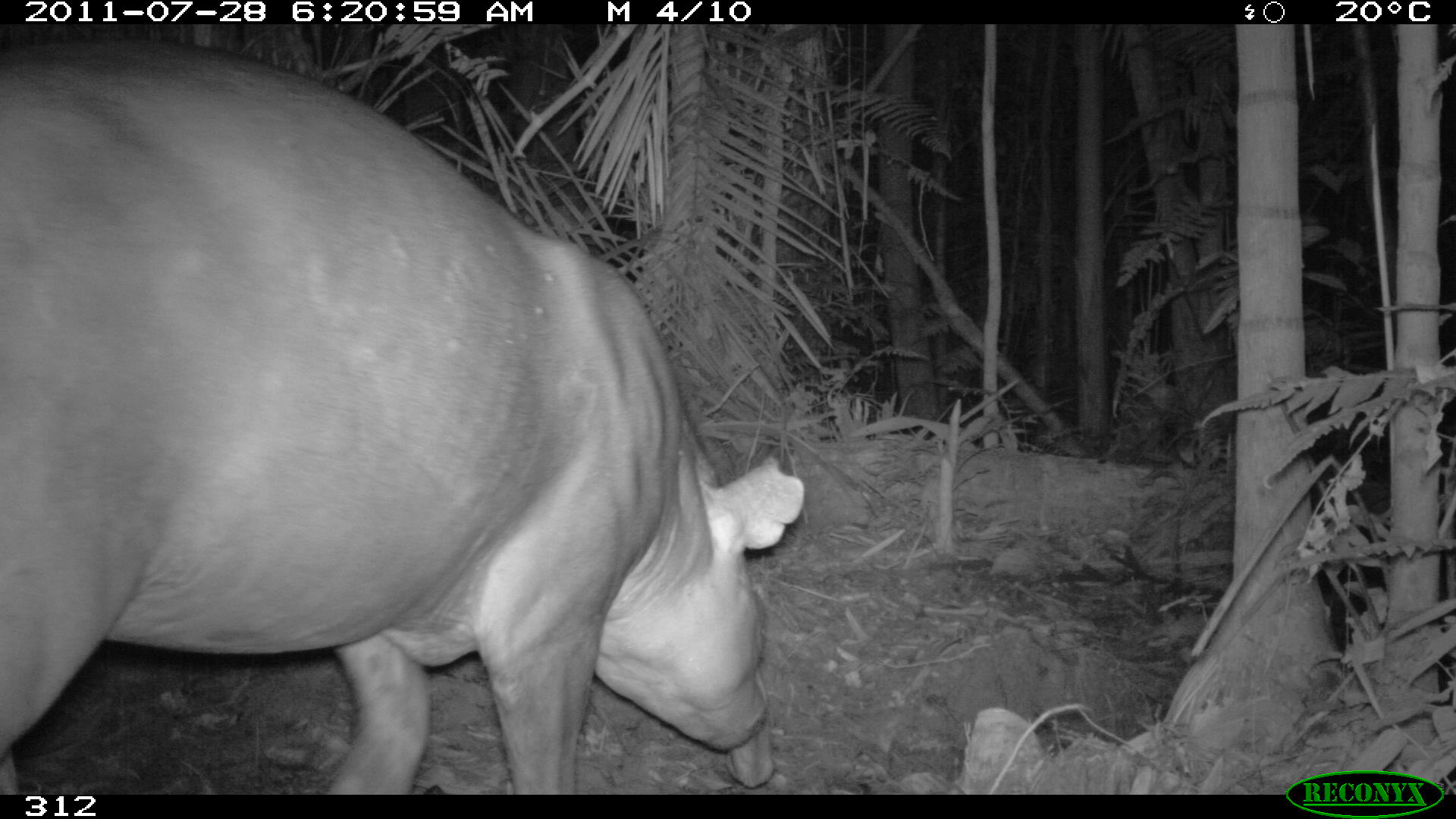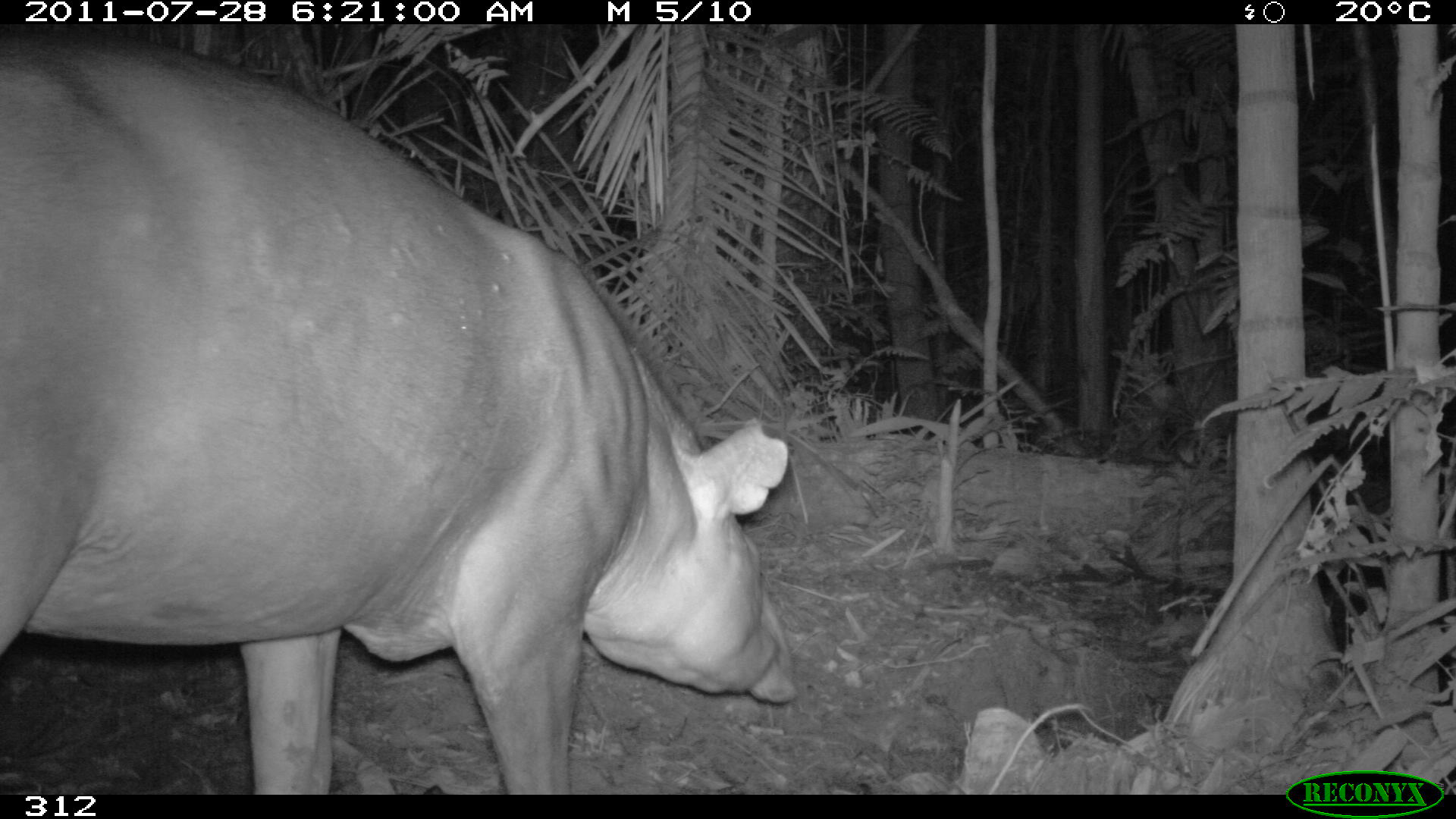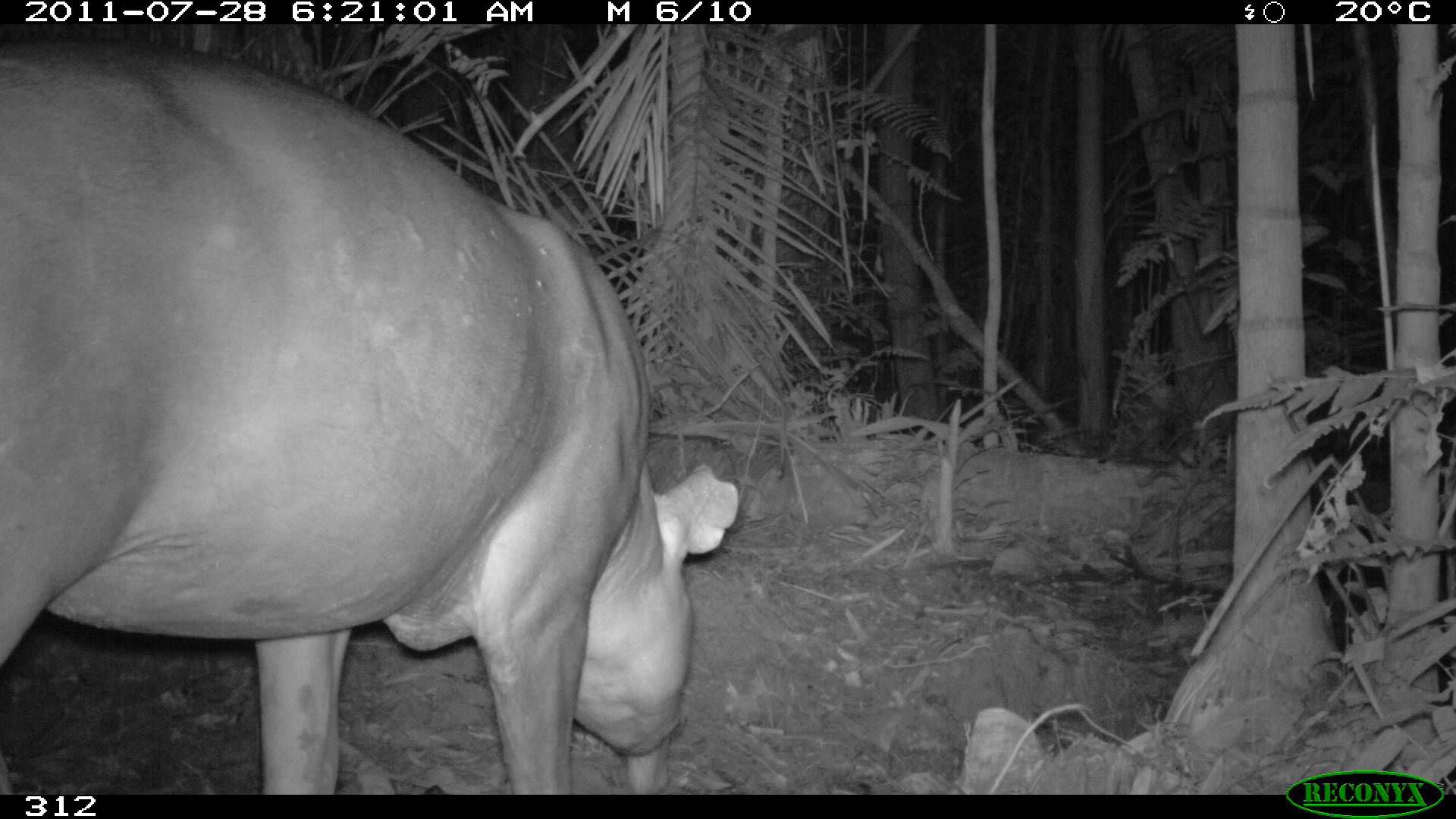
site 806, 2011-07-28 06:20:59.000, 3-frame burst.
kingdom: Animalia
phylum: Chordata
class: Mammalia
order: Perissodactyla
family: Tapiridae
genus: Tapirus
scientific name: Tapirus terrestris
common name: south american tapir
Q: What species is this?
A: Tapirus terrestris (south american tapir).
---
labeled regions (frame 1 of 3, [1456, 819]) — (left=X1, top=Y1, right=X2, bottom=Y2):
tapirus terrestris: (left=0, top=36, right=805, bottom=794)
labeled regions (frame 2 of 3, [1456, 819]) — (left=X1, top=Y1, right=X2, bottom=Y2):
tapirus terrestris: (left=0, top=29, right=794, bottom=794)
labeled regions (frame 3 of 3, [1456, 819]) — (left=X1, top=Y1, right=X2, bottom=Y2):
tapirus terrestris: (left=0, top=39, right=741, bottom=795)